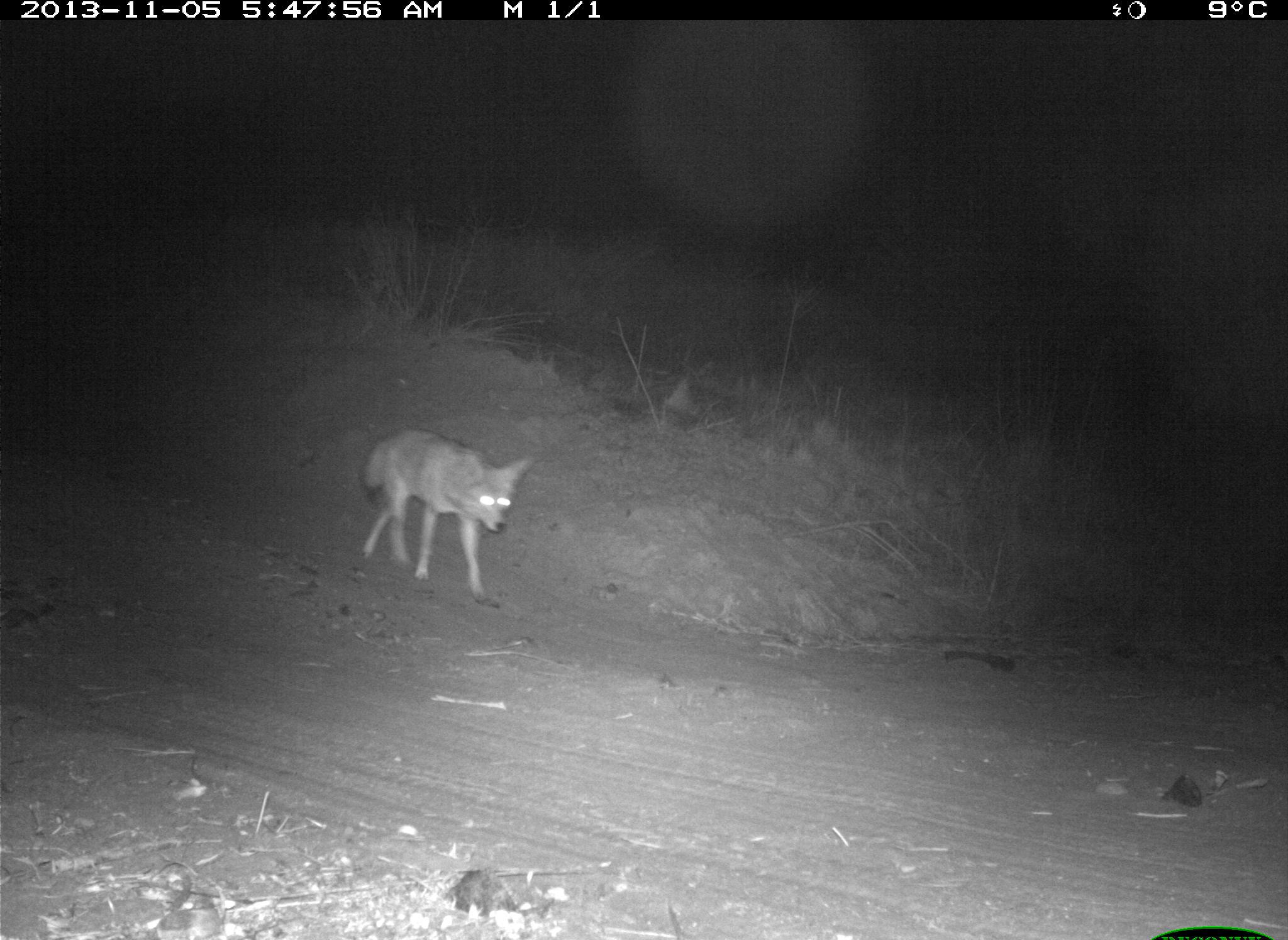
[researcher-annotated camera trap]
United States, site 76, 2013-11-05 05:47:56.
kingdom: Animalia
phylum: Chordata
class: Mammalia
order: Carnivora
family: Canidae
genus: Canis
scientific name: Canis latrans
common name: coyote